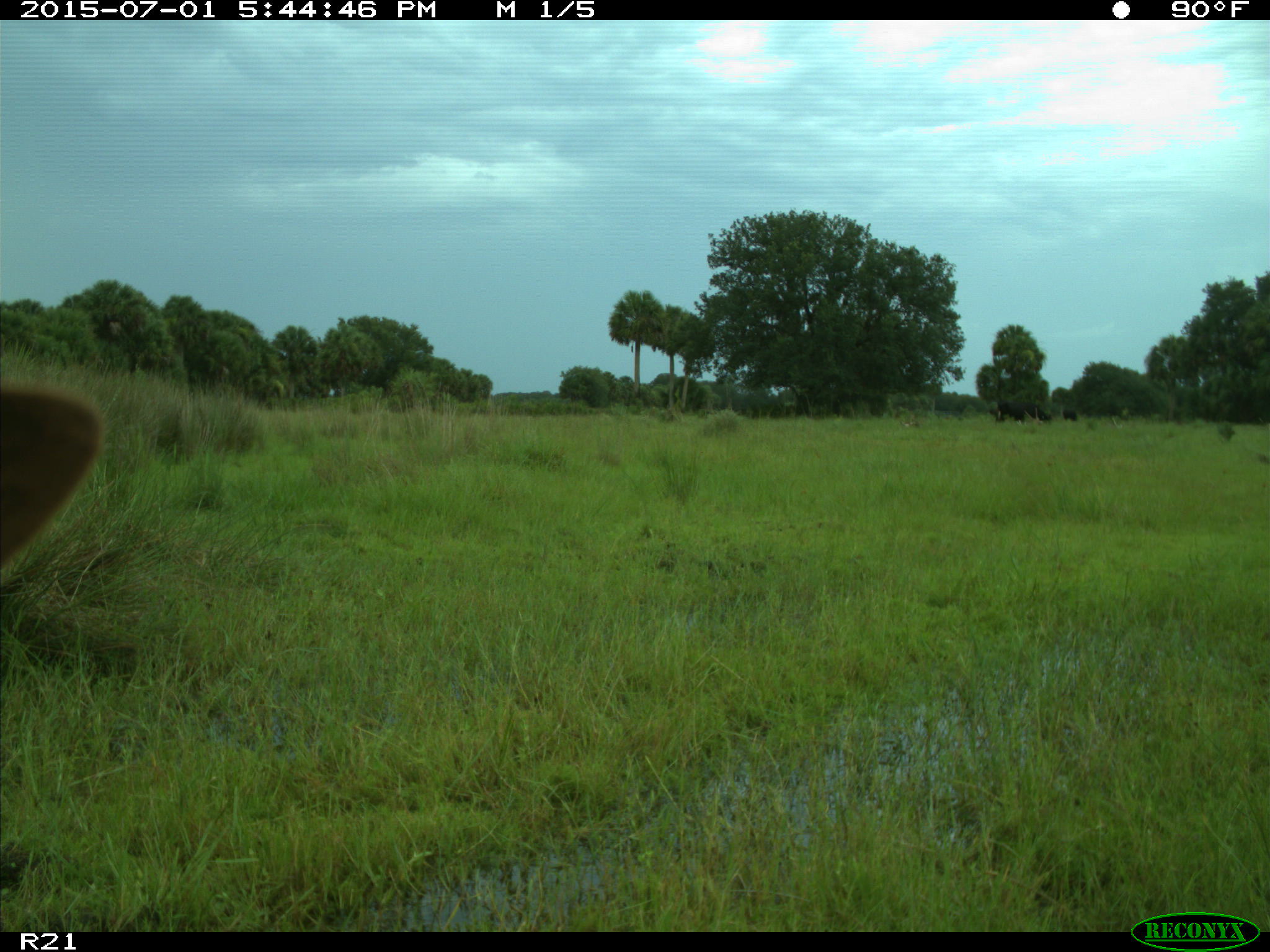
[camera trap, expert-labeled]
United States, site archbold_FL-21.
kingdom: Animalia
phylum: Chordata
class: Mammalia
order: Artiodactyla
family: Bovidae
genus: Bos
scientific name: Bos taurus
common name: domestic cow